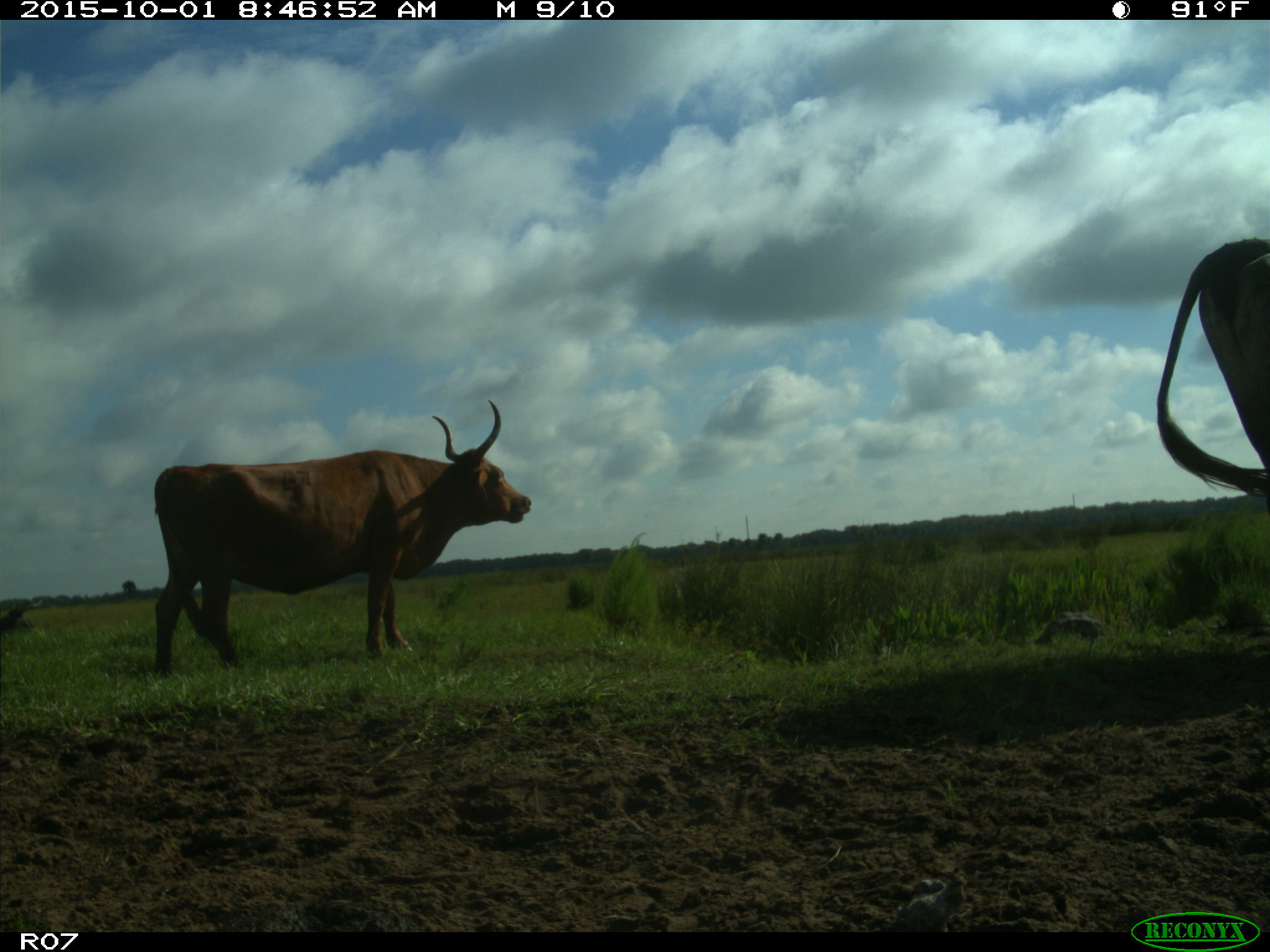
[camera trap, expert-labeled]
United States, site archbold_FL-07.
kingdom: Animalia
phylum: Chordata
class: Mammalia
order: Artiodactyla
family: Bovidae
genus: Bos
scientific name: Bos taurus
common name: domestic cow